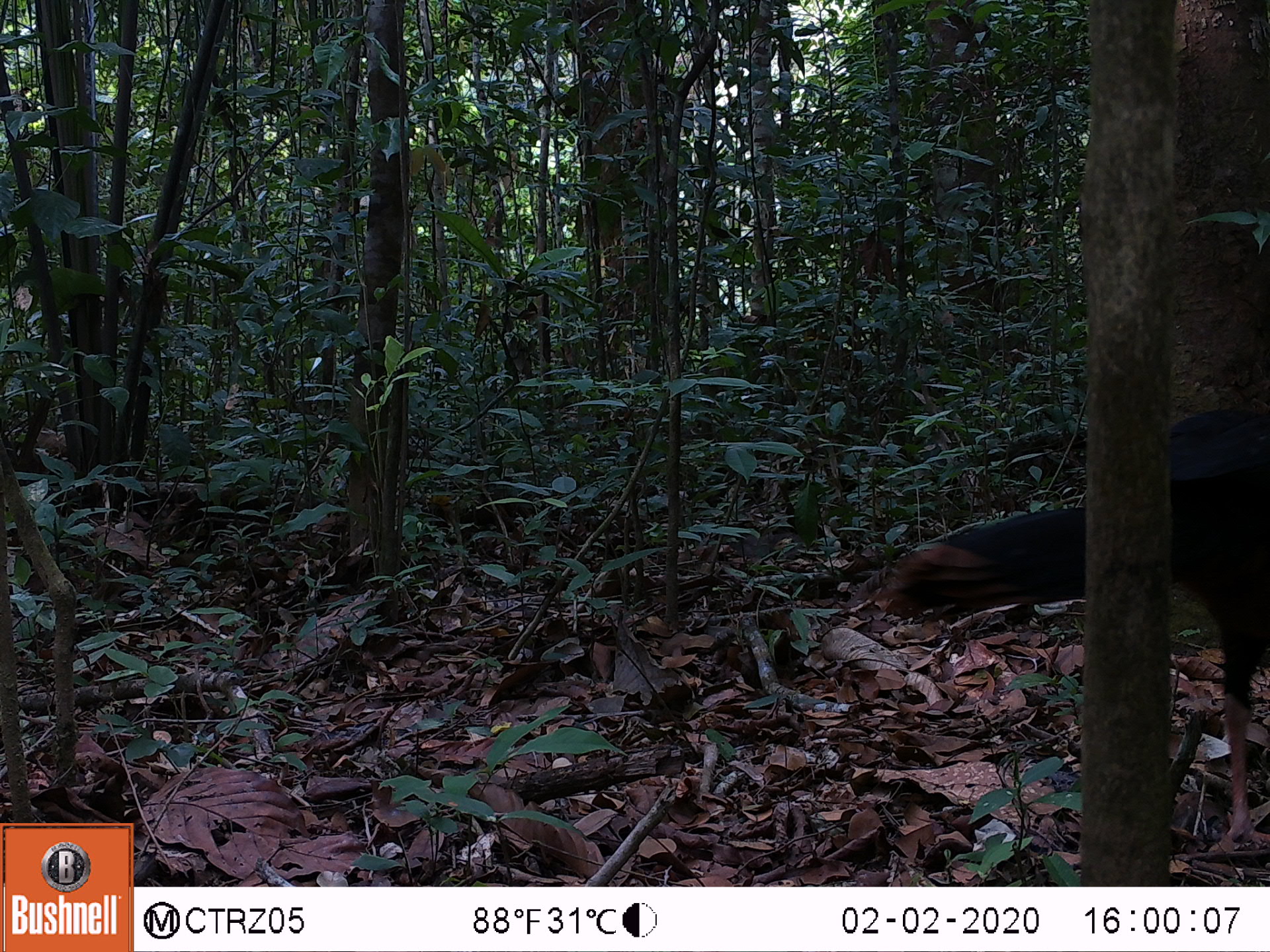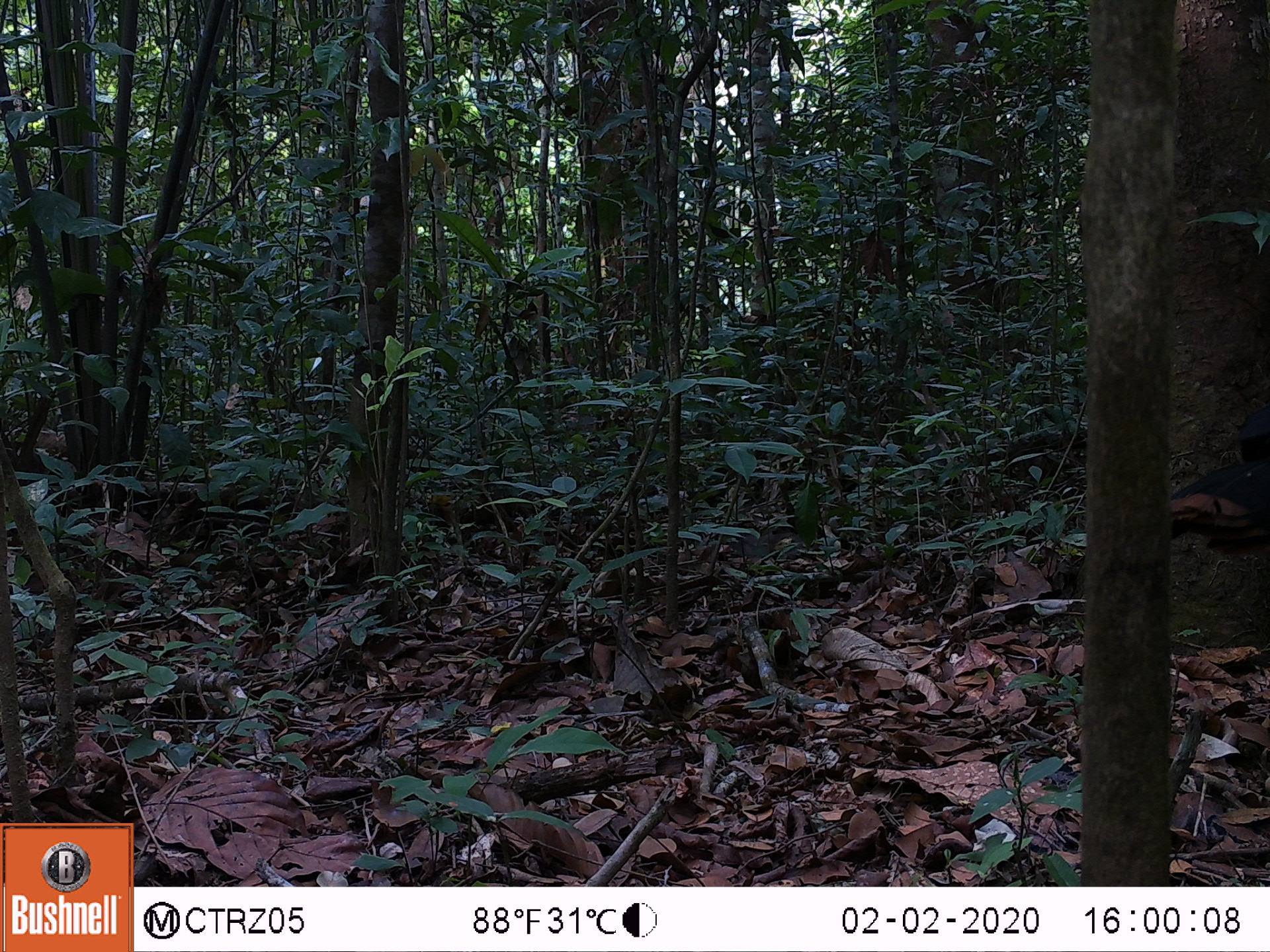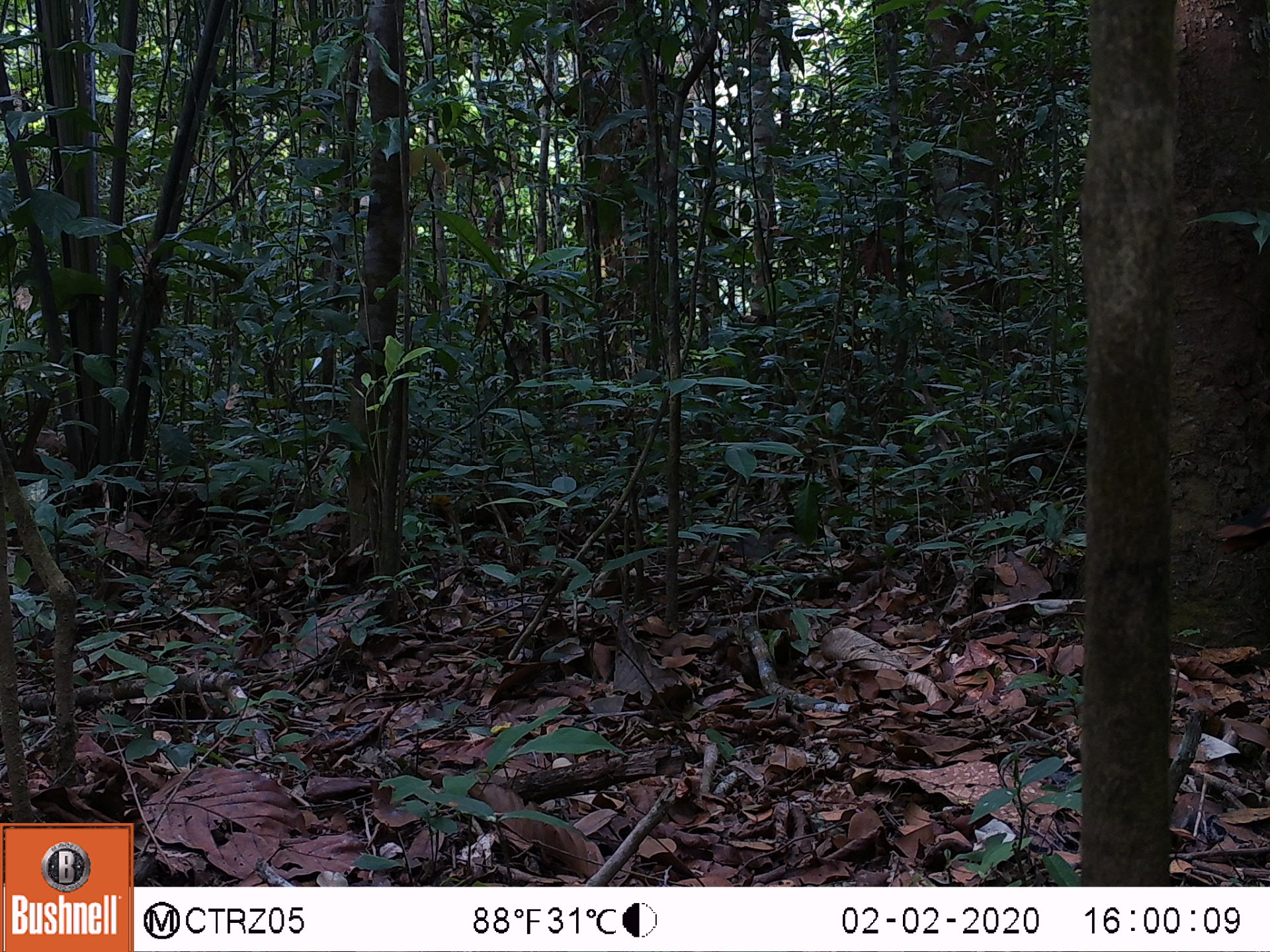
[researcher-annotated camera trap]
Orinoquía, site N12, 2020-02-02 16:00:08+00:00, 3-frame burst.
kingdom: Animalia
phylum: Chordata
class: Aves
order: Galliformes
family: Cracidae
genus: Mitu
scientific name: Mitu salvini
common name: salvin's currasow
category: salvins curassow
Salvins curassow (salvin's currasow) (Mitu salvini).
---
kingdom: Animalia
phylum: Chordata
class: Aves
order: Galliformes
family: Cracidae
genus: Mitu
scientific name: Mitu tomentosum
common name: crestless curassow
Crestless curassow (Mitu tomentosum).